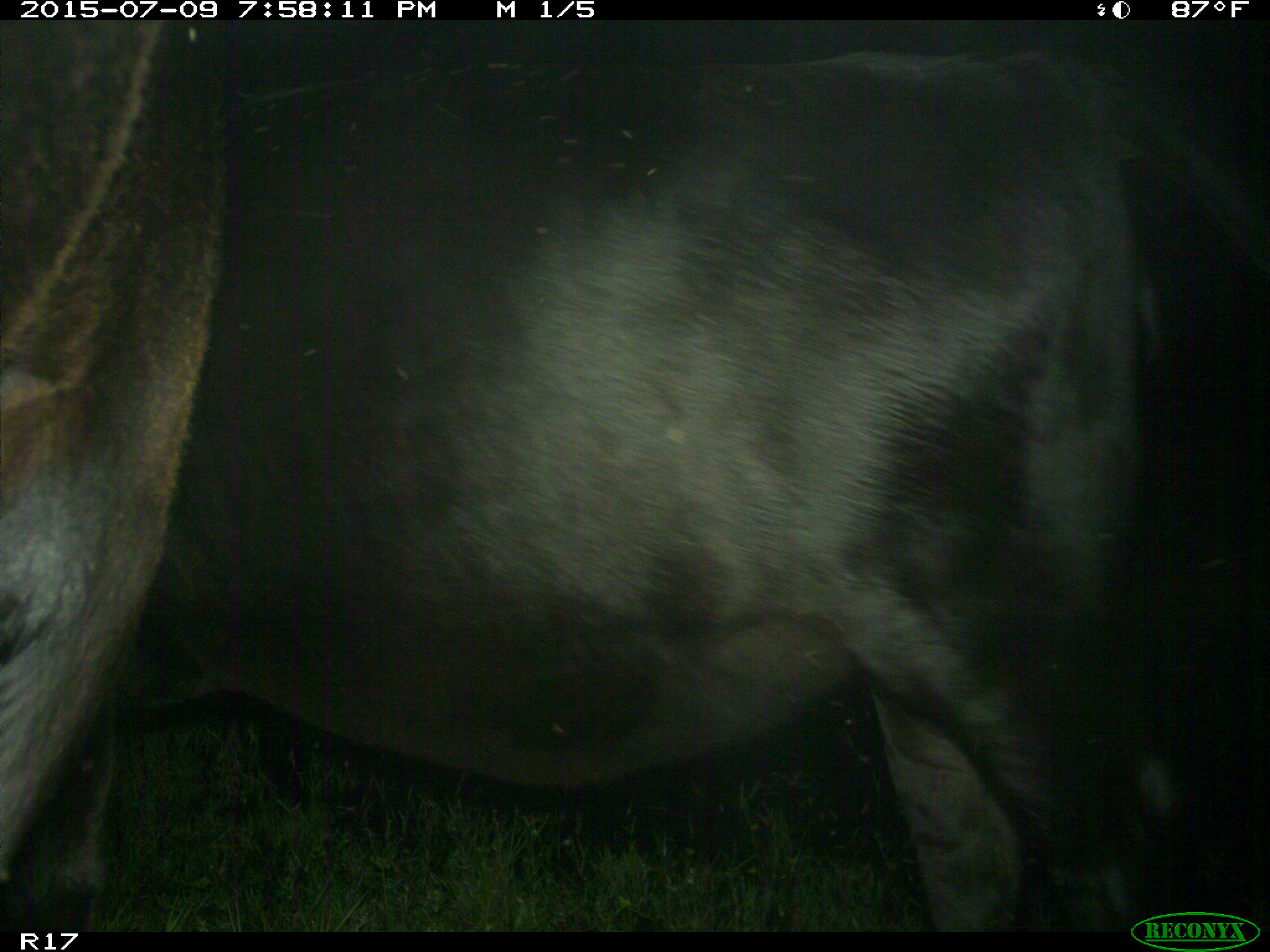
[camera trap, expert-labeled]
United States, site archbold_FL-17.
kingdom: Animalia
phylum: Chordata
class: Mammalia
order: Artiodactyla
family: Bovidae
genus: Bos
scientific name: Bos taurus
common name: domestic cow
Bos taurus (domestic cow).